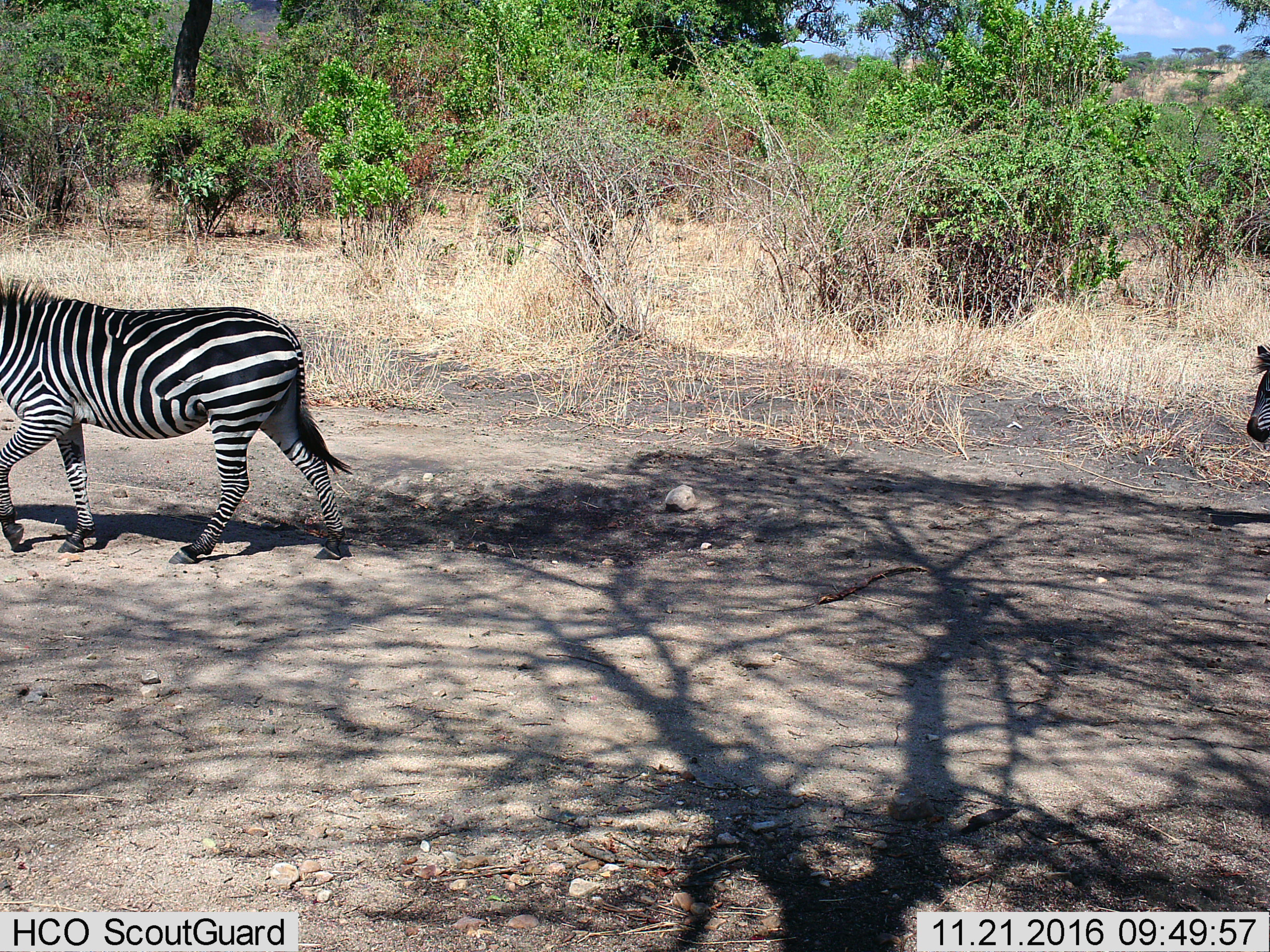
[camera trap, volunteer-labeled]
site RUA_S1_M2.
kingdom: Animalia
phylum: Chordata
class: Mammalia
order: Perissodactyla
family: Equidae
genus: Equus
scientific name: Equus quagga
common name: plains zebra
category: zebraplains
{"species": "zebraplains (plains zebra) (Equus quagga)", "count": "2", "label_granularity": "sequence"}